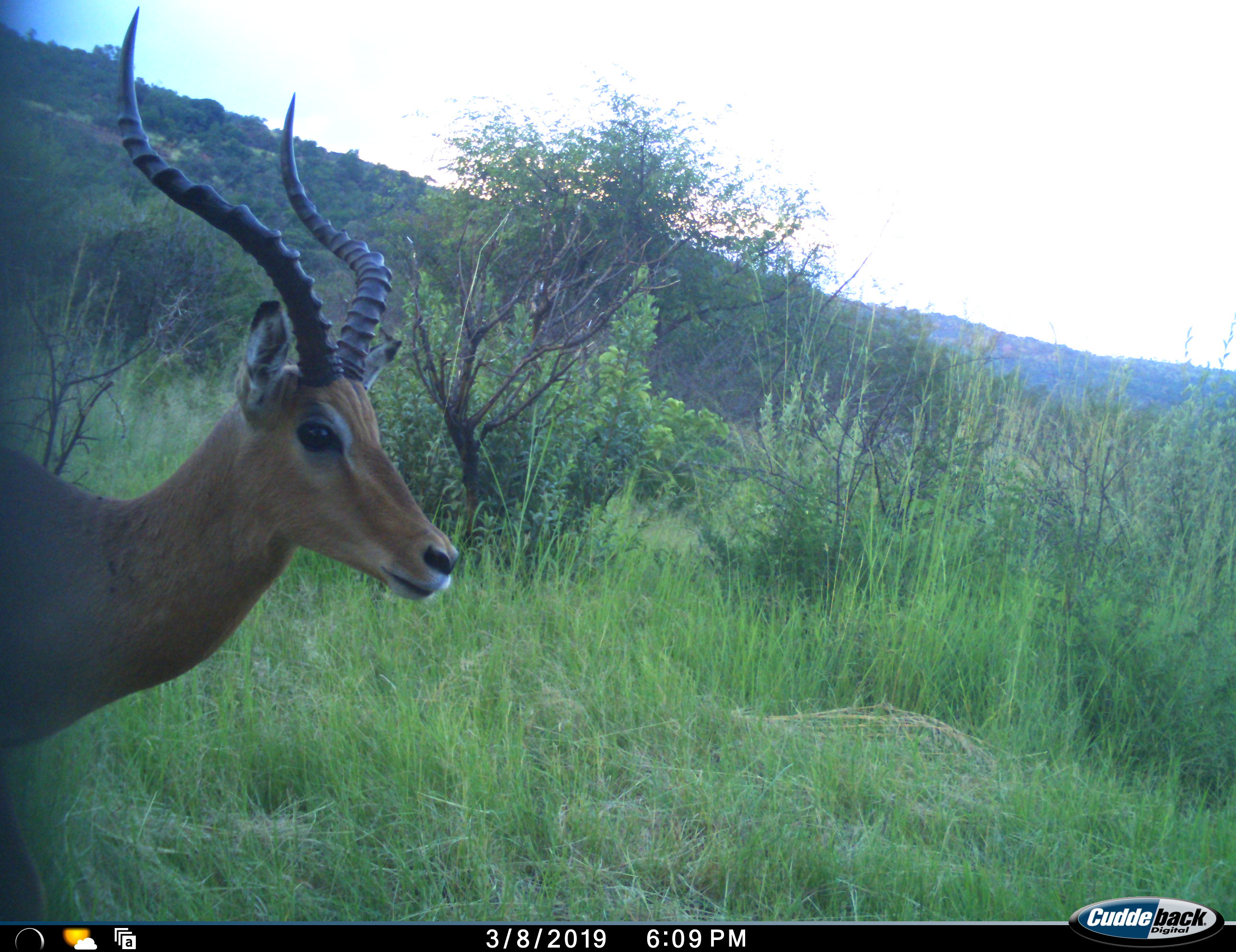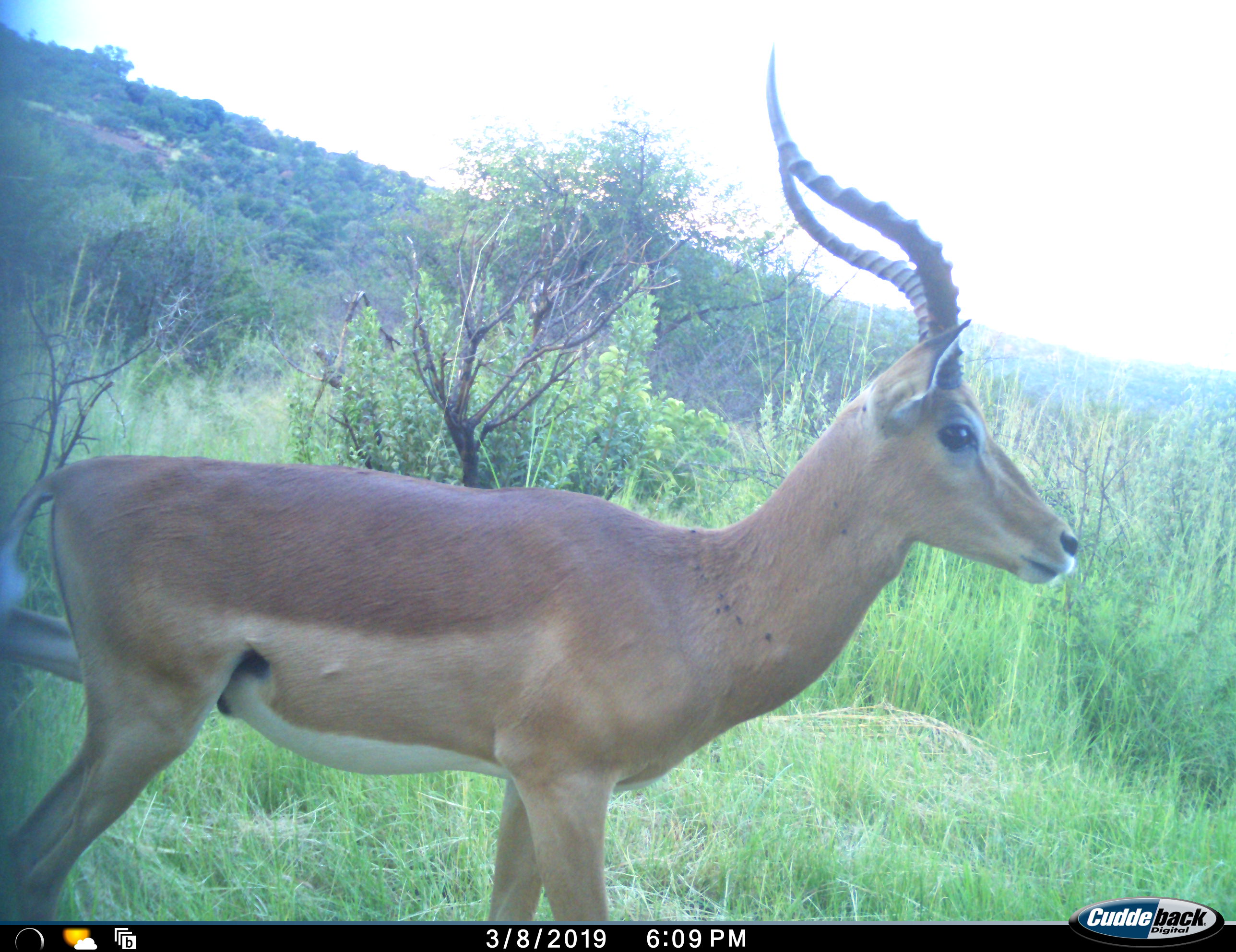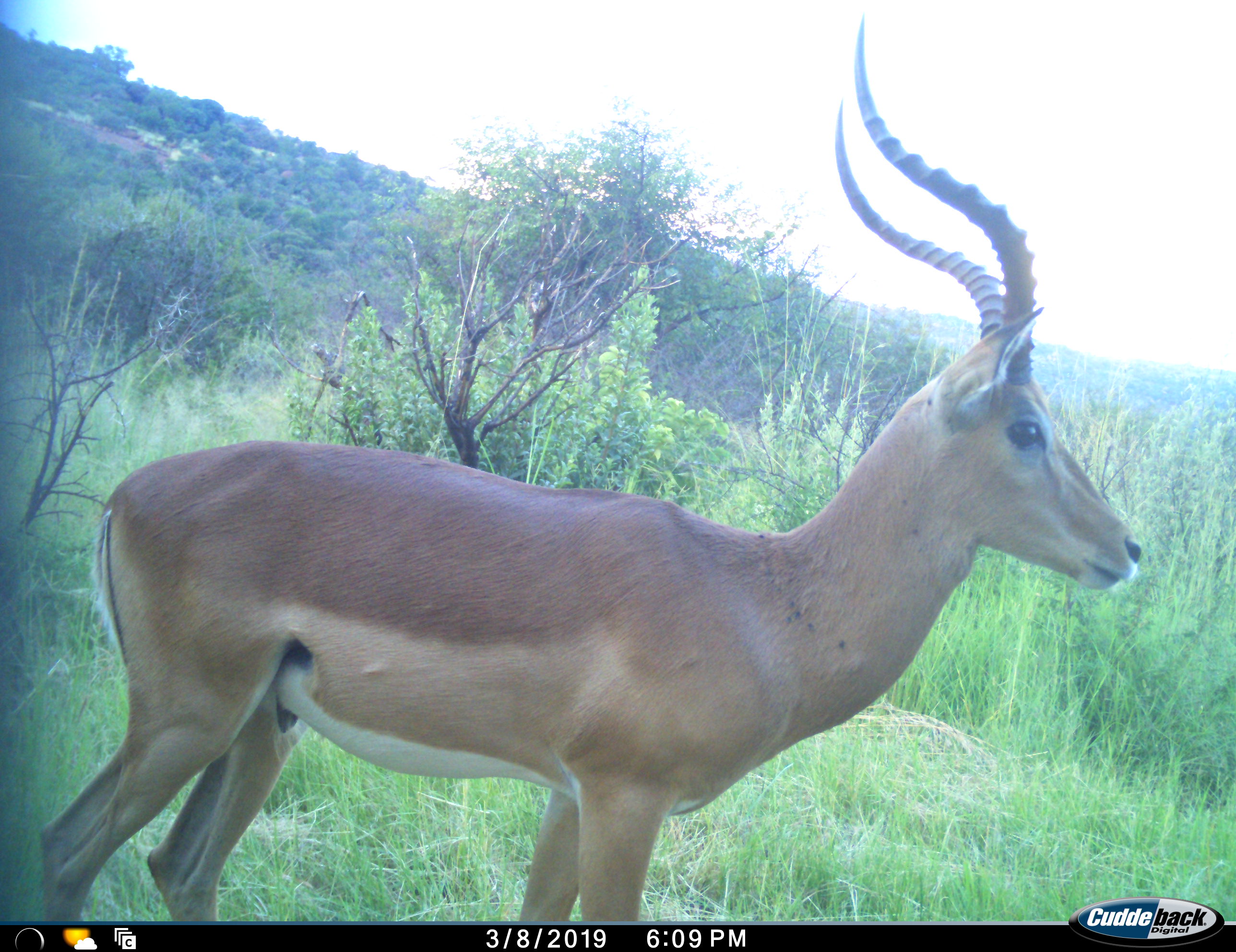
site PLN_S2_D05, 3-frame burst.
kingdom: Animalia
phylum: Chordata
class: Mammalia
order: Artiodactyla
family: Bovidae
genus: Aepyceros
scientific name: Aepyceros melampus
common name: impala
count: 1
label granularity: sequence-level